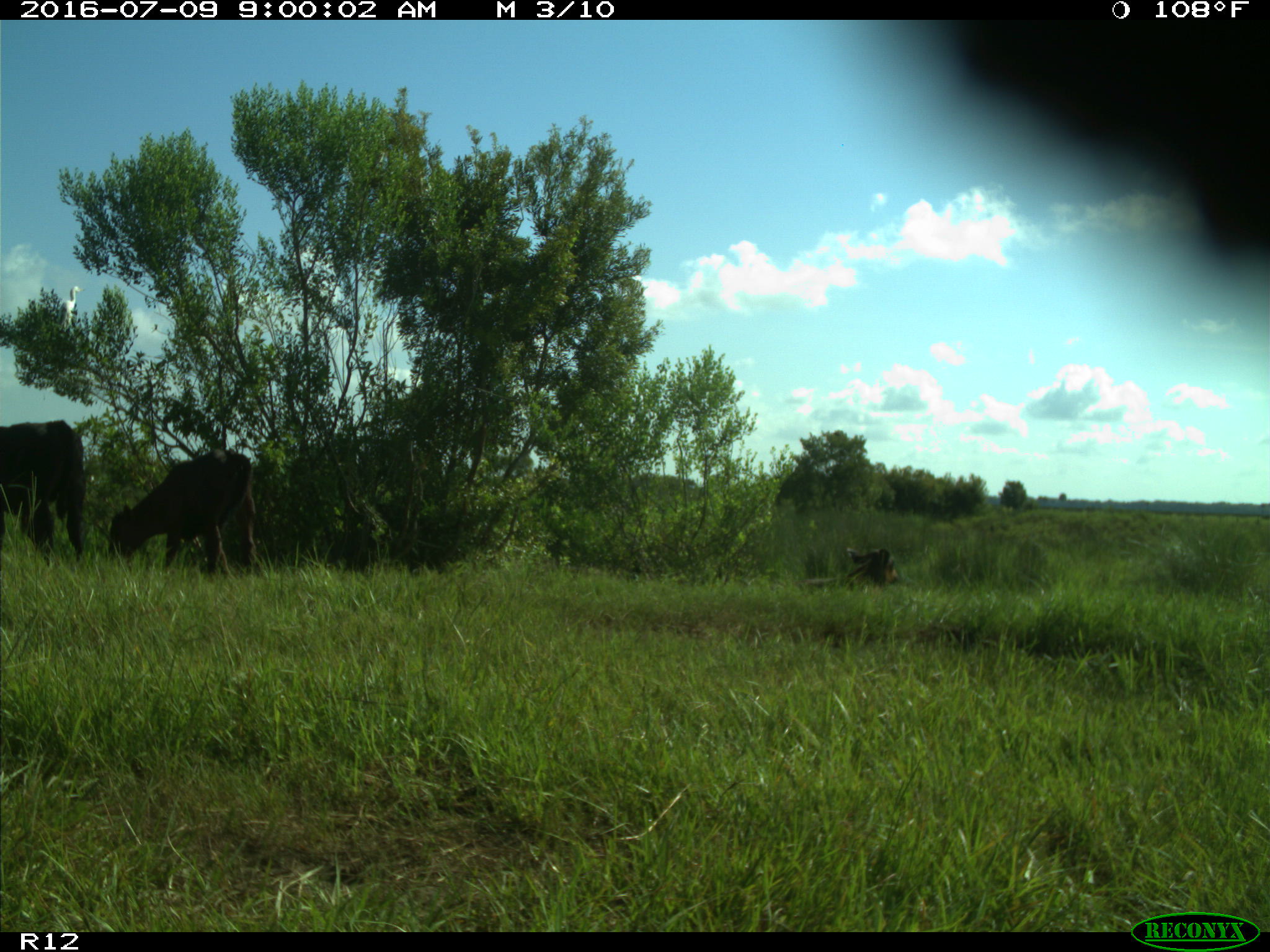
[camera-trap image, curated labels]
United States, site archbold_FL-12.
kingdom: Animalia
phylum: Chordata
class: Mammalia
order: Artiodactyla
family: Bovidae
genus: Bos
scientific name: Bos taurus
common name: domestic cow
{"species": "Bos taurus (domestic cow)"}